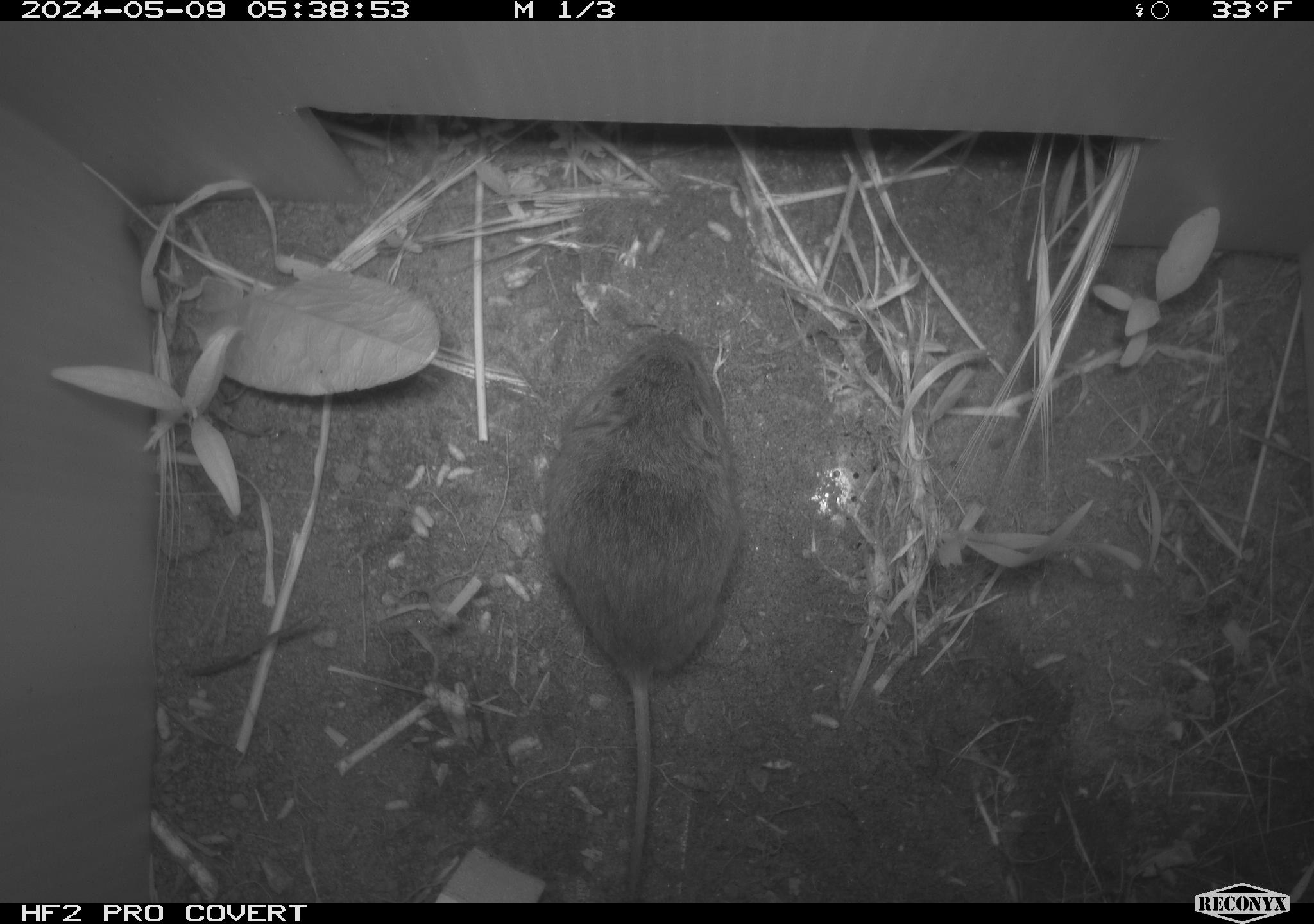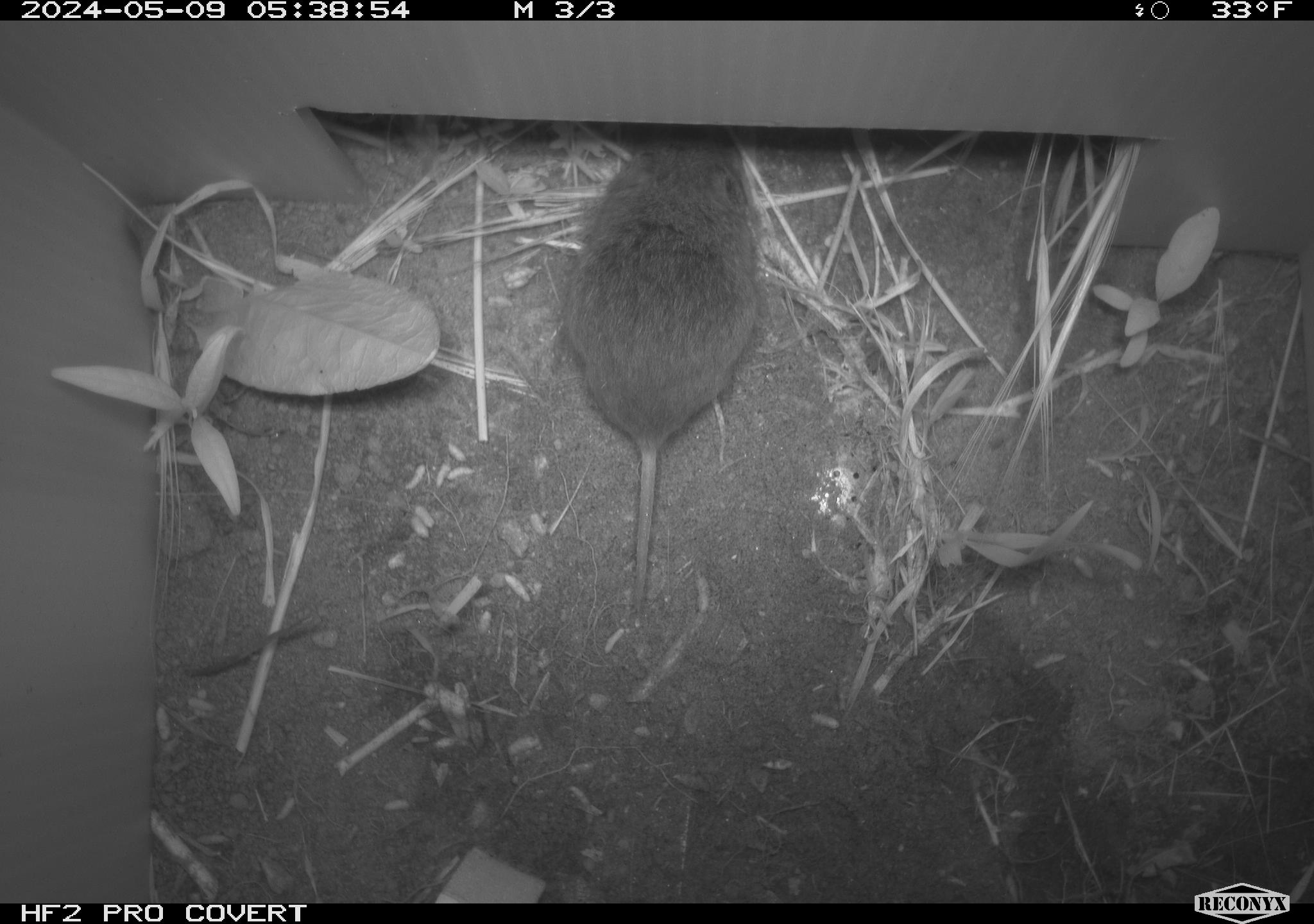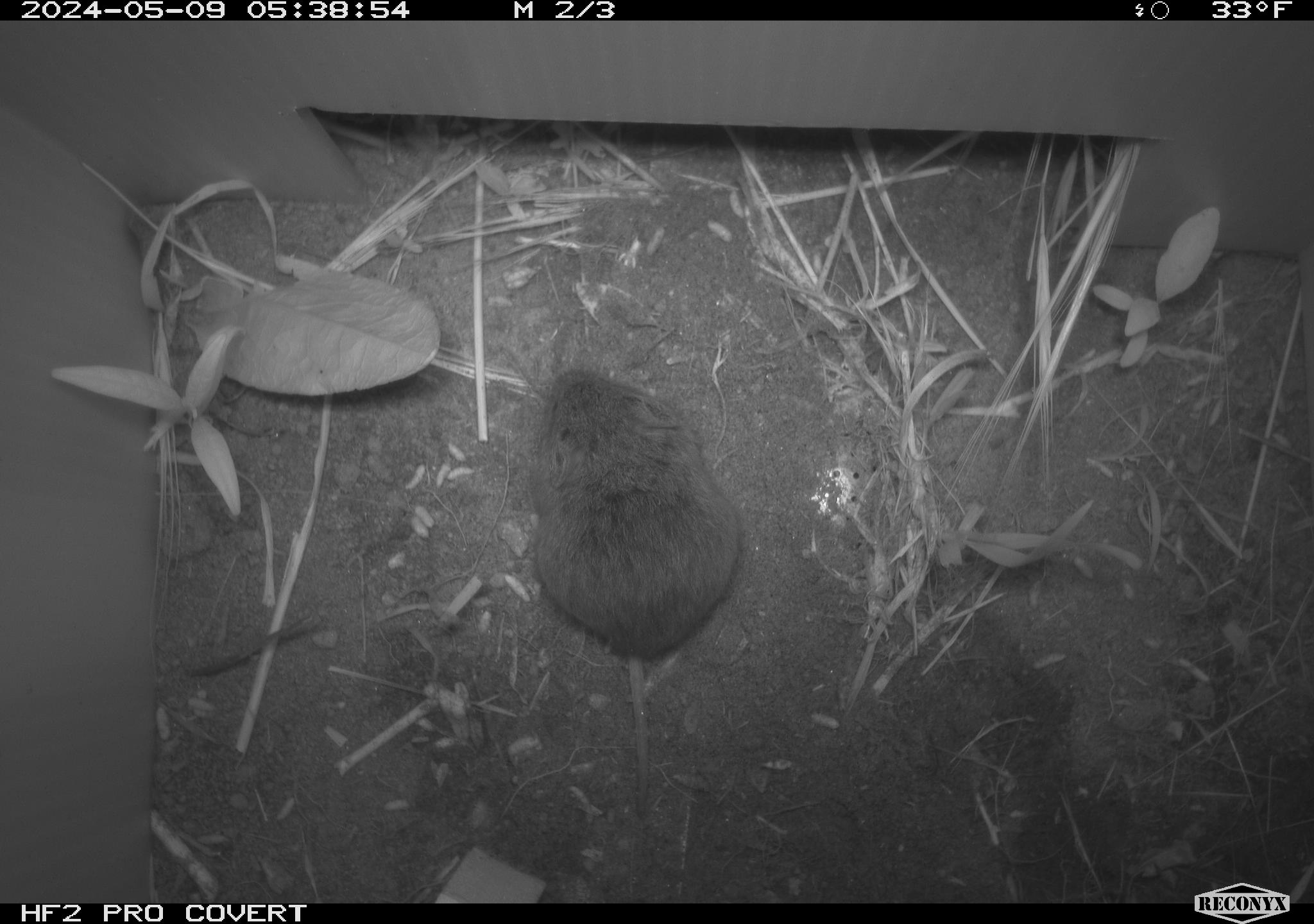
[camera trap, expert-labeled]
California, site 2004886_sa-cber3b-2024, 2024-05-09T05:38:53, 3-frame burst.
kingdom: Animalia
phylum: Chordata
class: Mammalia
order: Rodentia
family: Cricetidae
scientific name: Arvicolinae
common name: voles, lemmings, and muskrats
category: arvicolinae subfamily